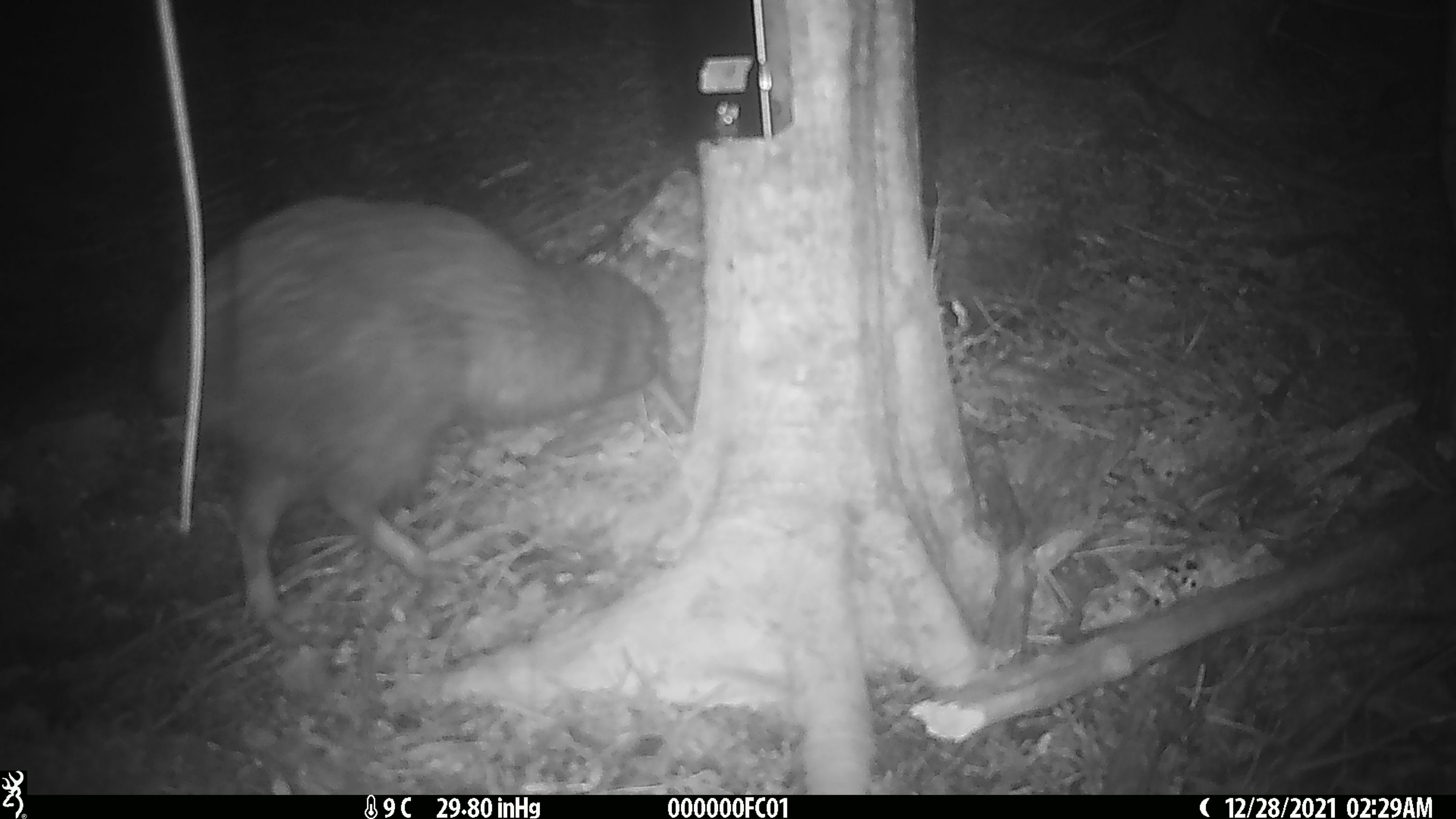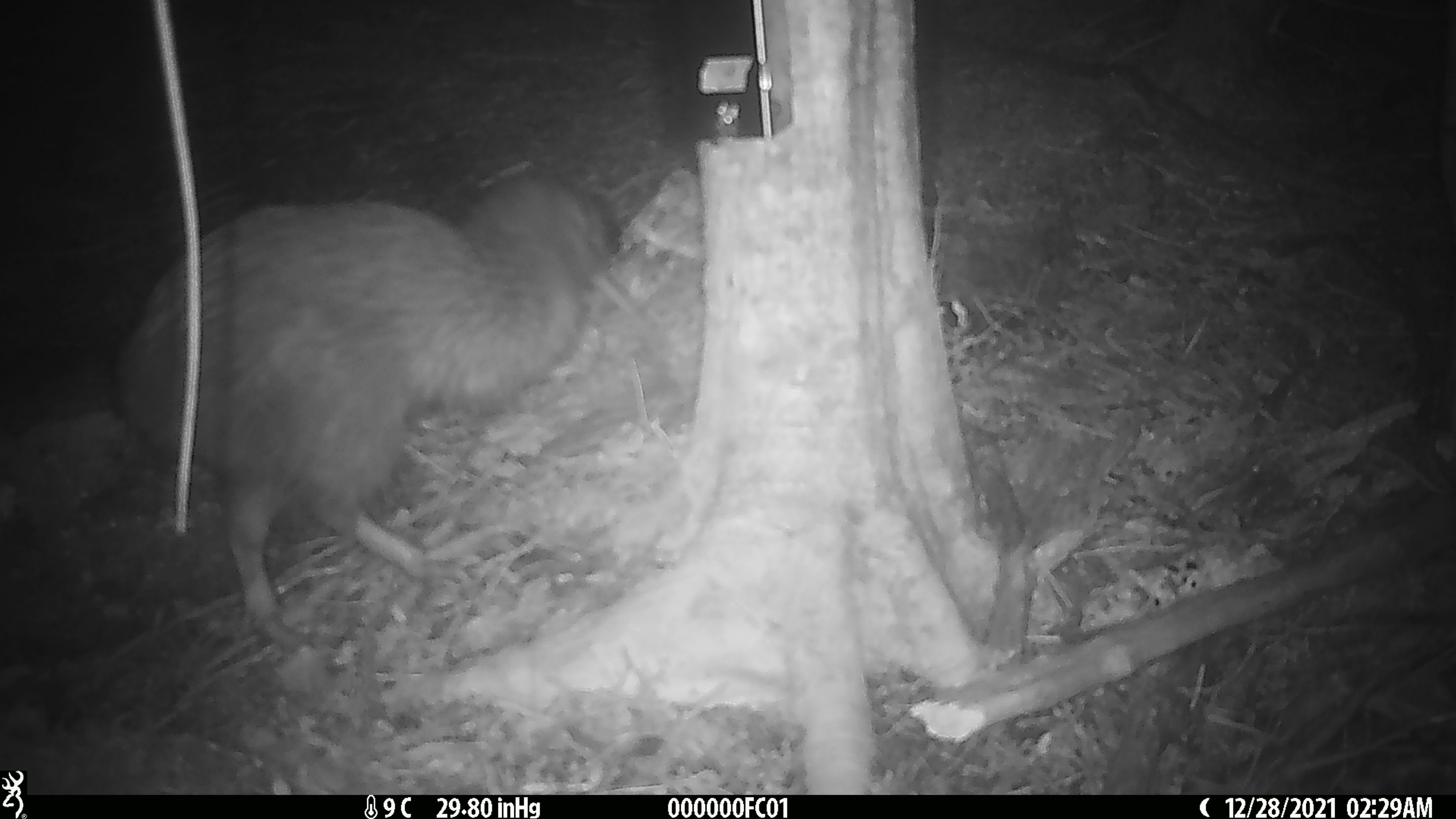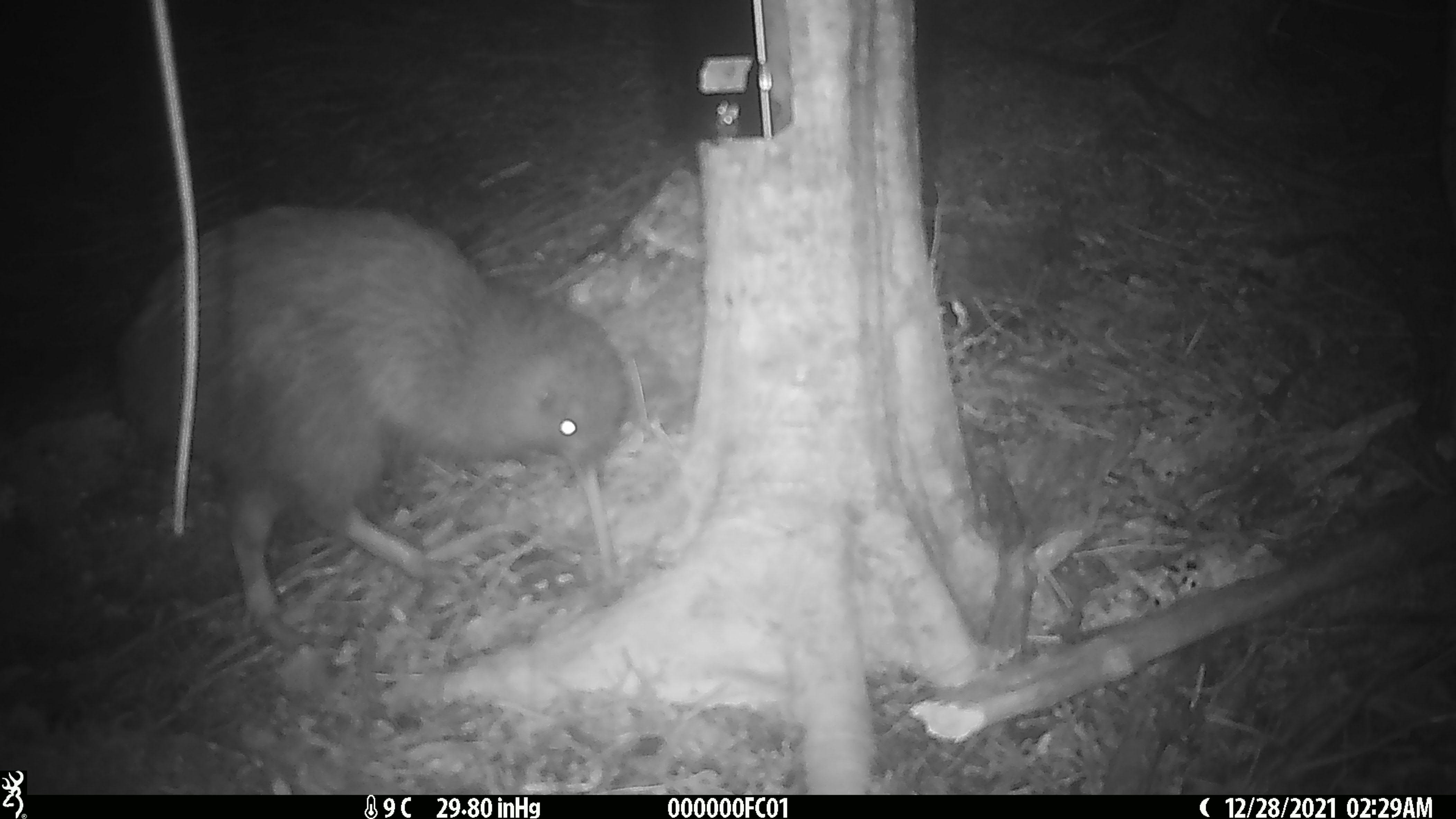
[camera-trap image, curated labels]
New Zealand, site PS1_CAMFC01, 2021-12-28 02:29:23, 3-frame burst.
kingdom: Animalia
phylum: Chordata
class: Aves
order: Apterygiformes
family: Apterygidae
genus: Apteryx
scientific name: Apteryx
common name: kiwi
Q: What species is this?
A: Kiwi (Apteryx).